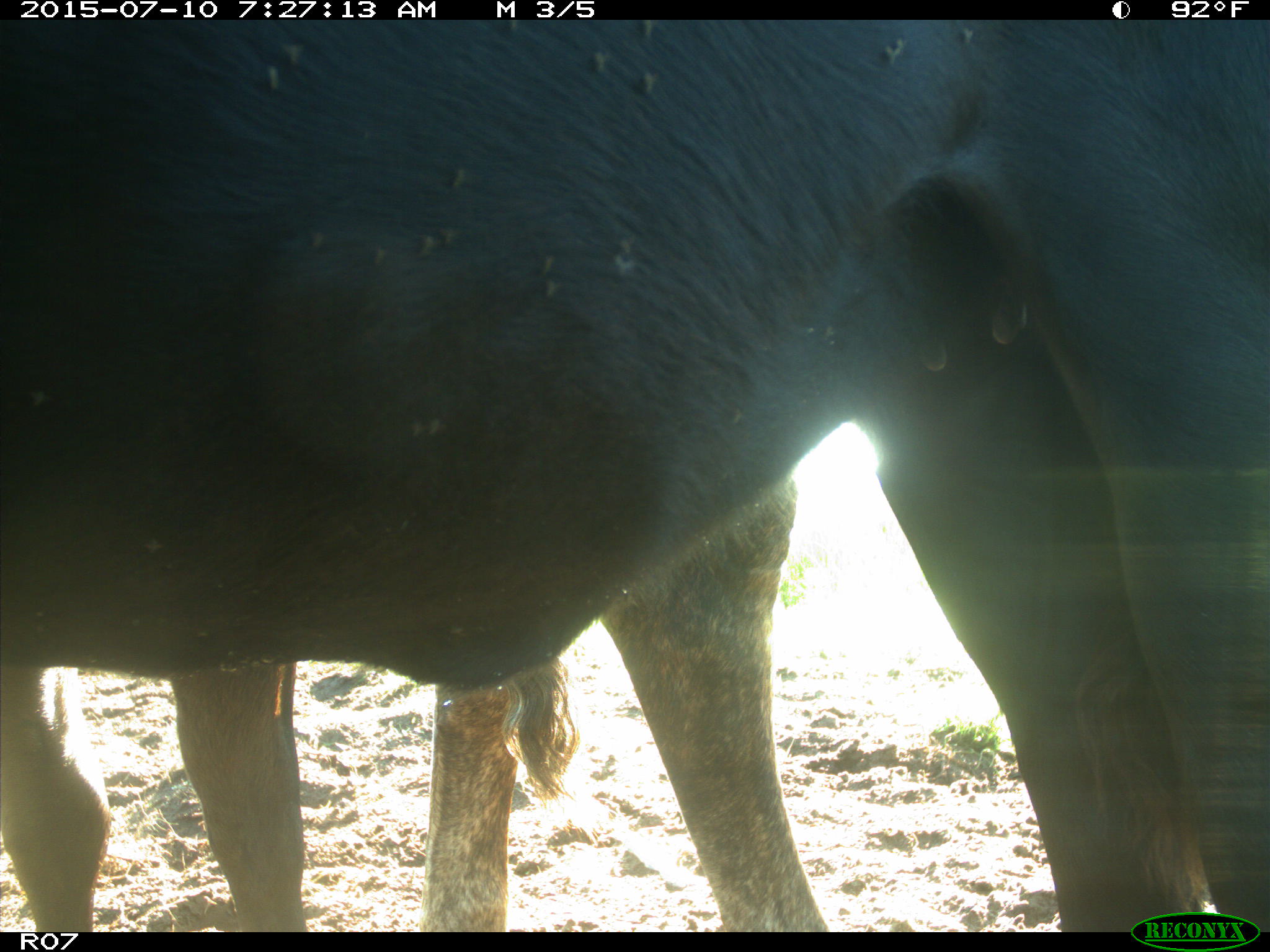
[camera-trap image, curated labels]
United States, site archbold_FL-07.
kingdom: Animalia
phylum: Chordata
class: Mammalia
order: Artiodactyla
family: Bovidae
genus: Bos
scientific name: Bos taurus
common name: domestic cow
Bos taurus (domestic cow).